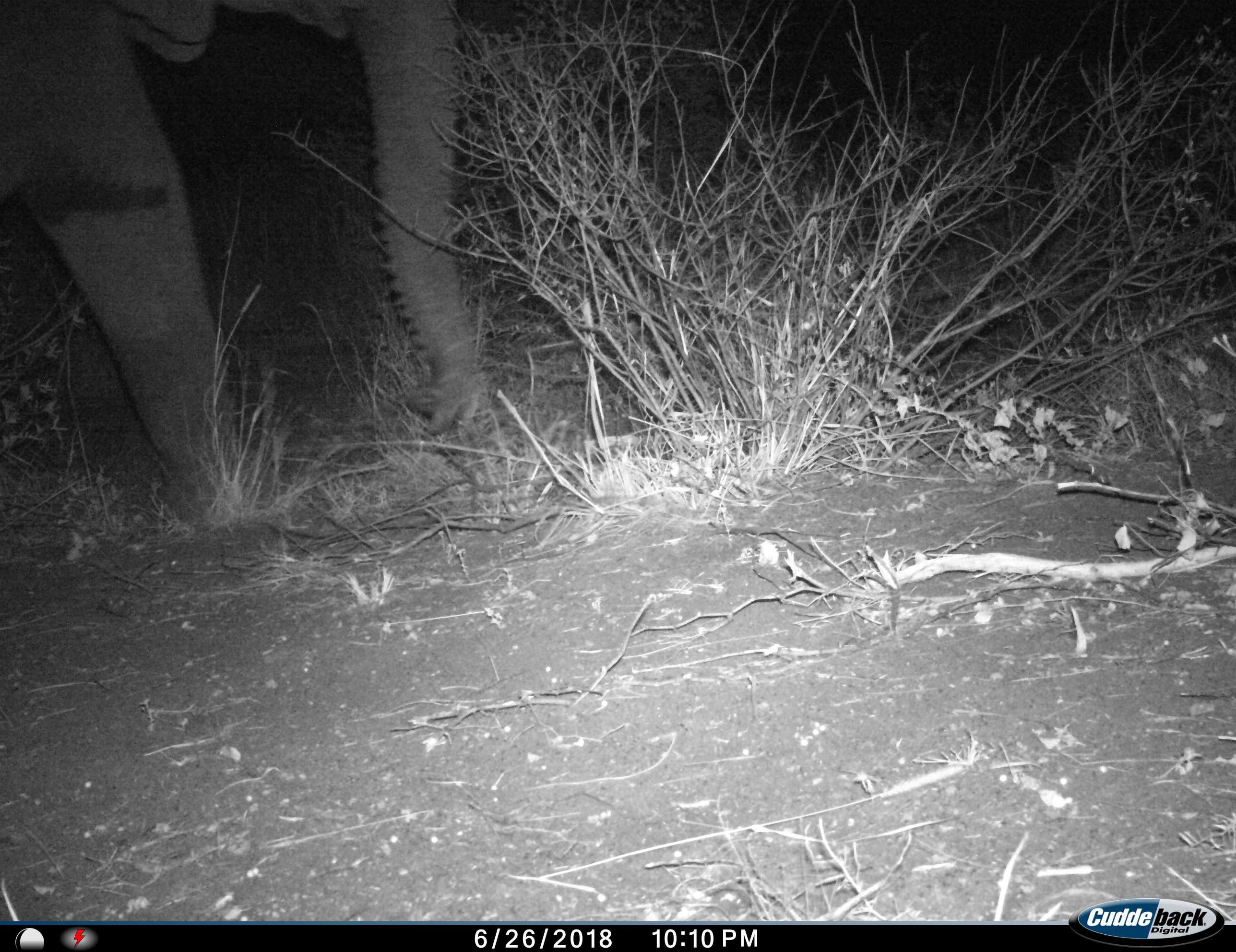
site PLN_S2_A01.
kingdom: Animalia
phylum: Chordata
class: Mammalia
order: Proboscidea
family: Elephantidae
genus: Loxodonta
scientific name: Loxodonta africana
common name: african bush elephant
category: elephant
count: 1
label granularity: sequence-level